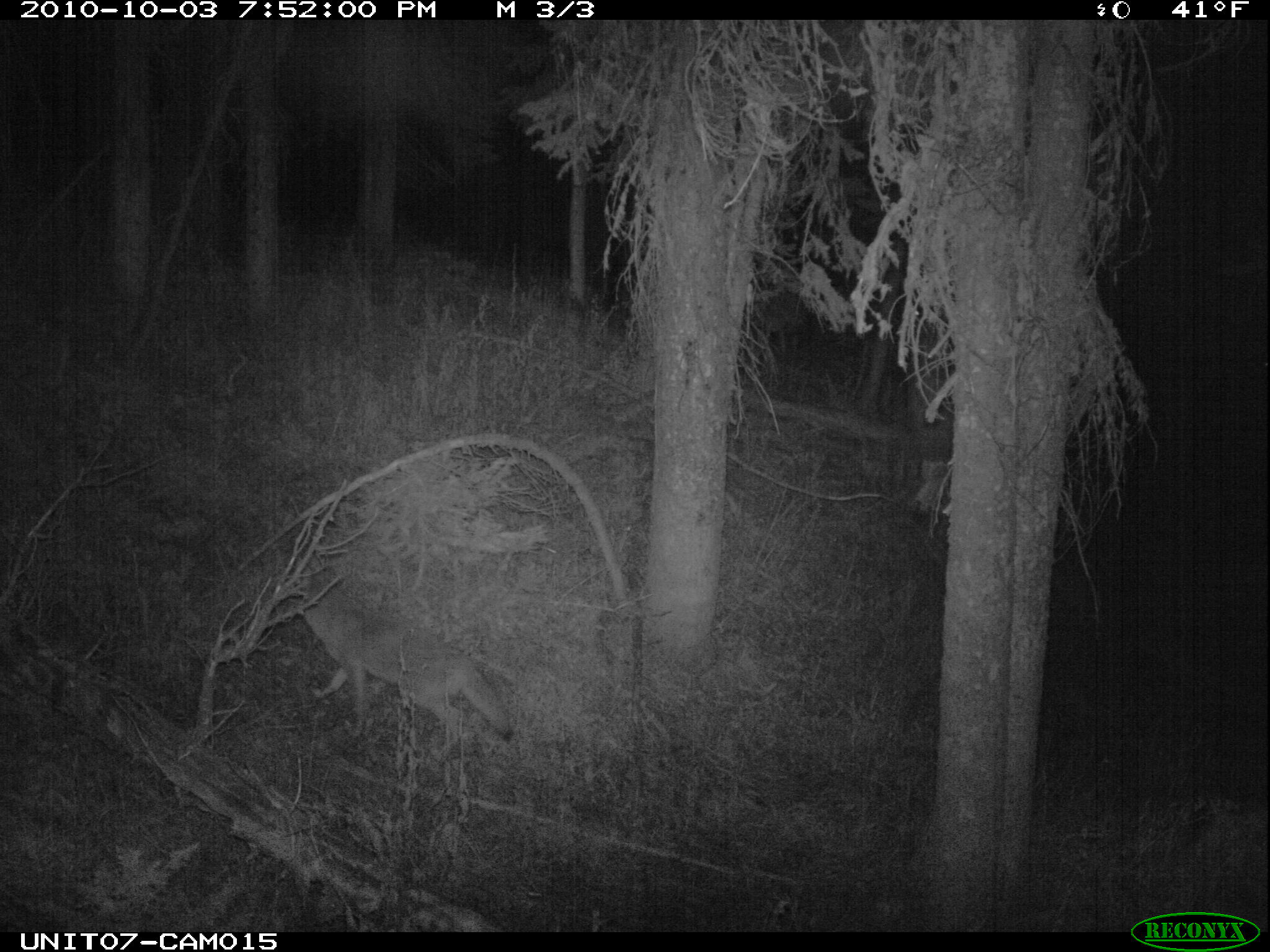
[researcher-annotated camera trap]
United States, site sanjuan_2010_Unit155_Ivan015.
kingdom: Animalia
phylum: Chordata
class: Mammalia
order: Carnivora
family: Canidae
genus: Canis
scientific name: Canis latrans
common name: coyote